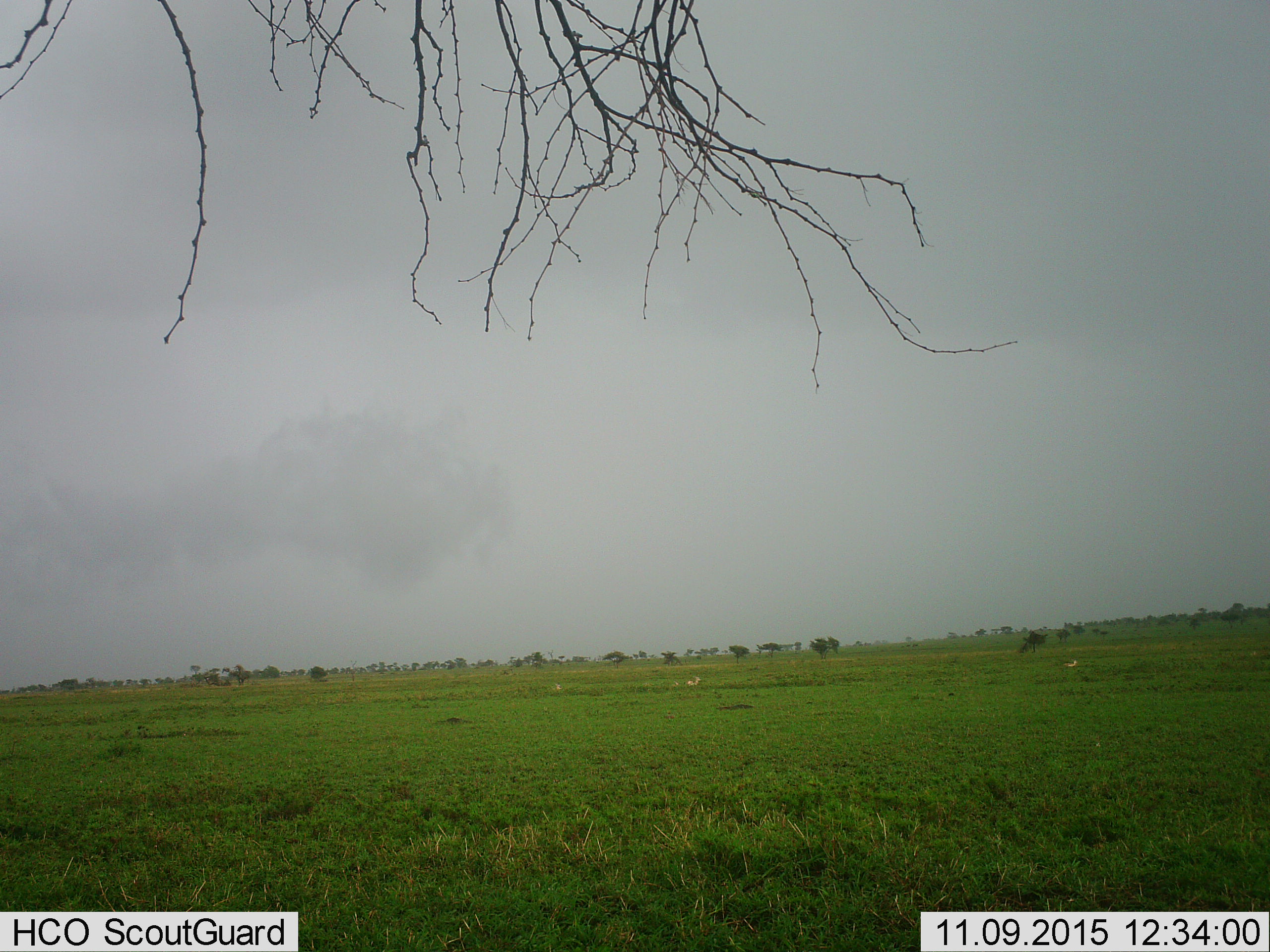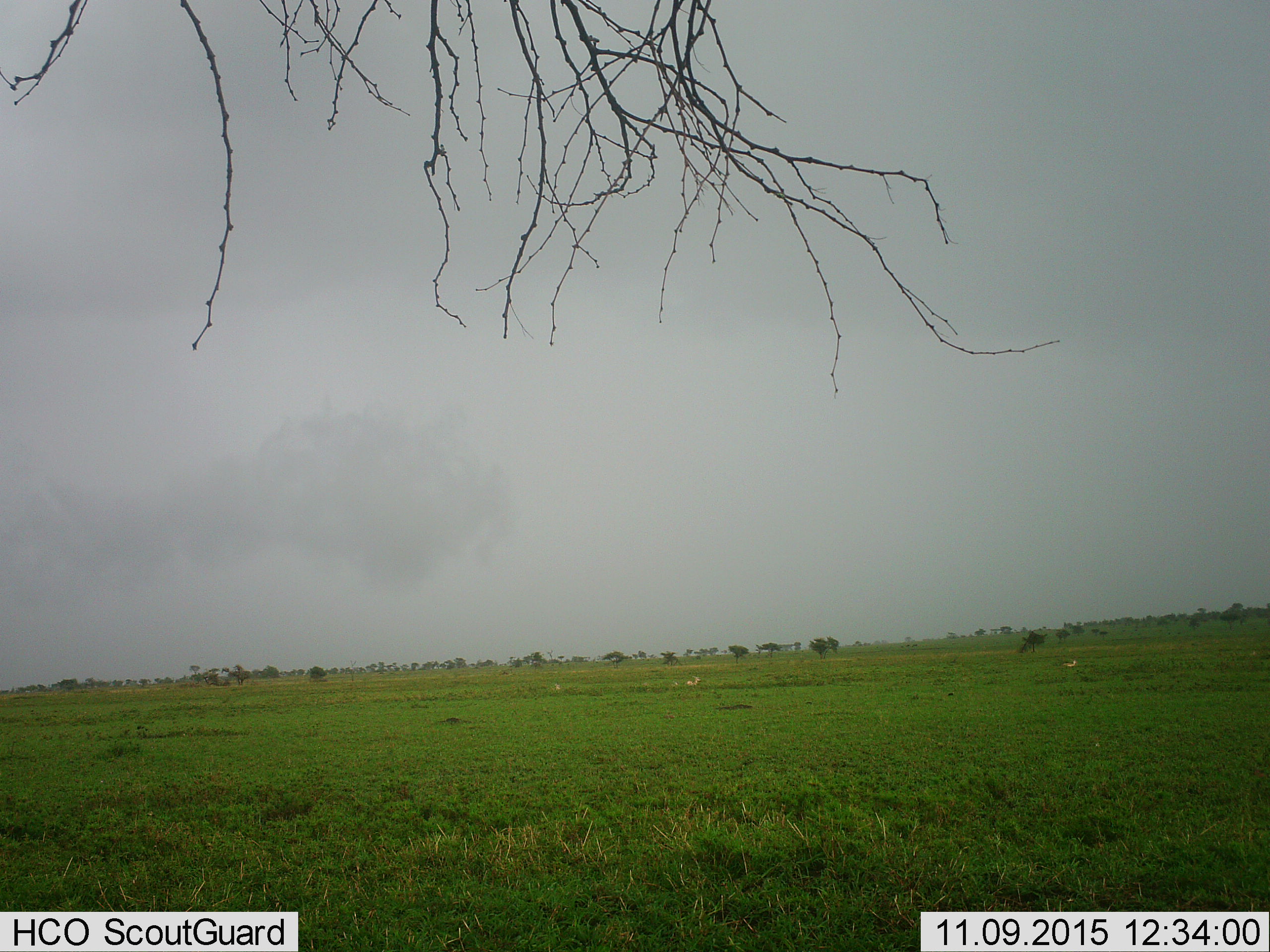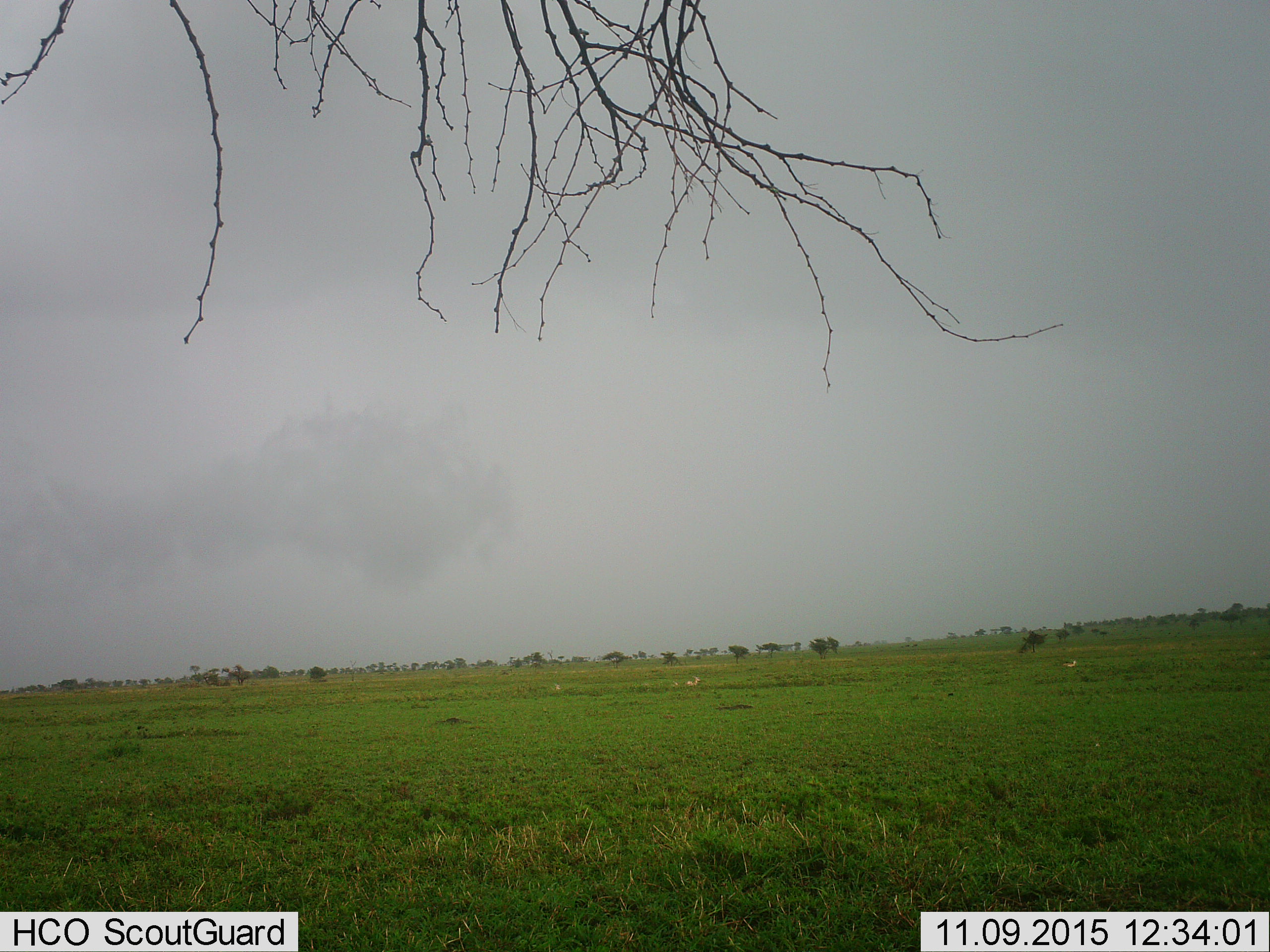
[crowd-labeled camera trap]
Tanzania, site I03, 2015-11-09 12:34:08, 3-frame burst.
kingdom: Animalia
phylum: Chordata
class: Mammalia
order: Artiodactyla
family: Bovidae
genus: Eudorcas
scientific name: Eudorcas thomsonii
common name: thomson's gazelle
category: gazellethomsons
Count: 3.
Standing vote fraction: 20%.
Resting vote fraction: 80%.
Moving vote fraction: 20%.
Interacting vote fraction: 20%.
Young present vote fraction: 0%.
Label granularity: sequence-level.